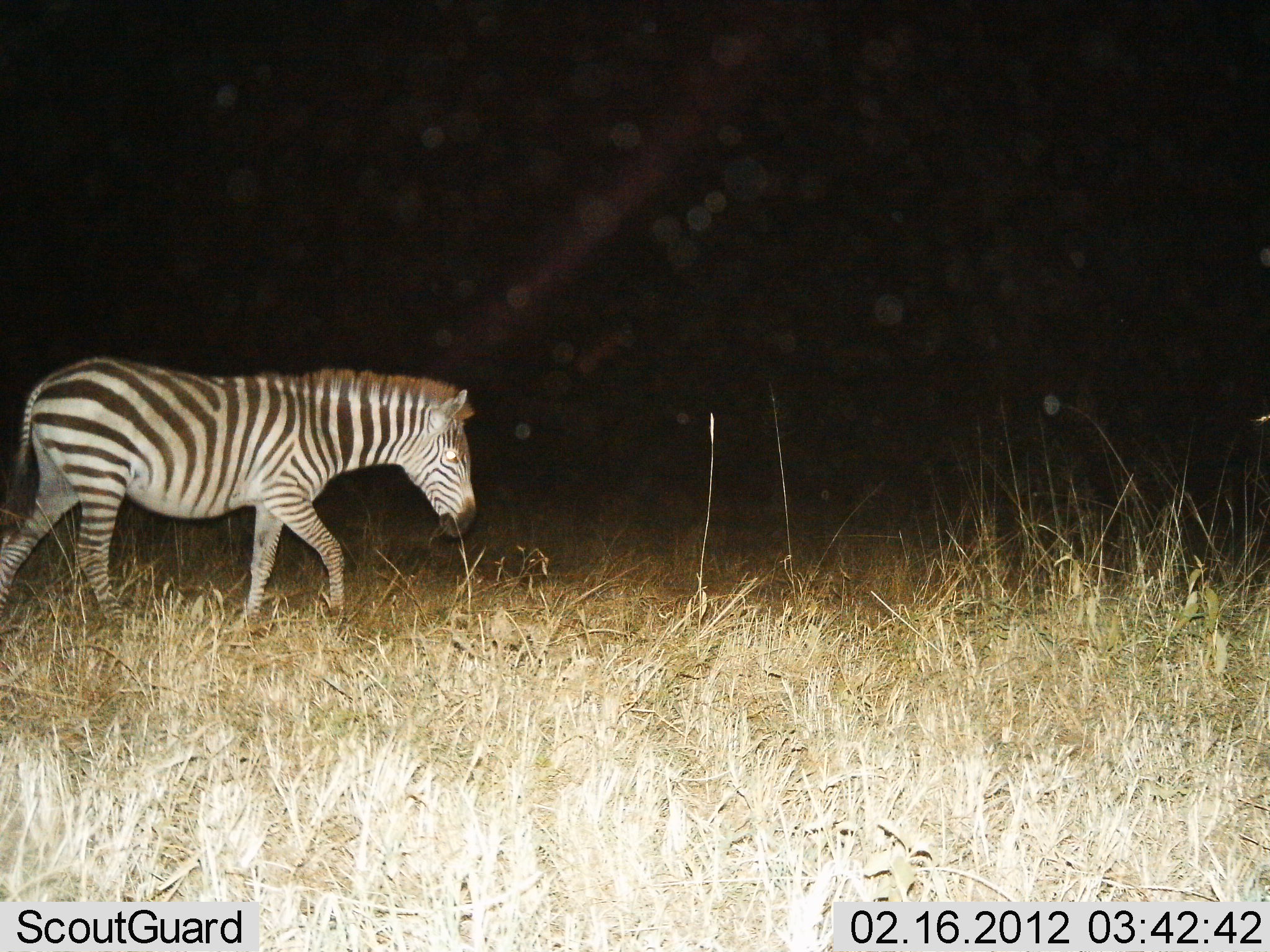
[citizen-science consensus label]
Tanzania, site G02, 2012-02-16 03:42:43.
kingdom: Animalia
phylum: Chordata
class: Mammalia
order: Perissodactyla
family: Equidae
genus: Equus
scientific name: Equus quagga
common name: plains zebra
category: zebra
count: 1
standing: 6%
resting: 0%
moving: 94%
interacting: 0%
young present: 0%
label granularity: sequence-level